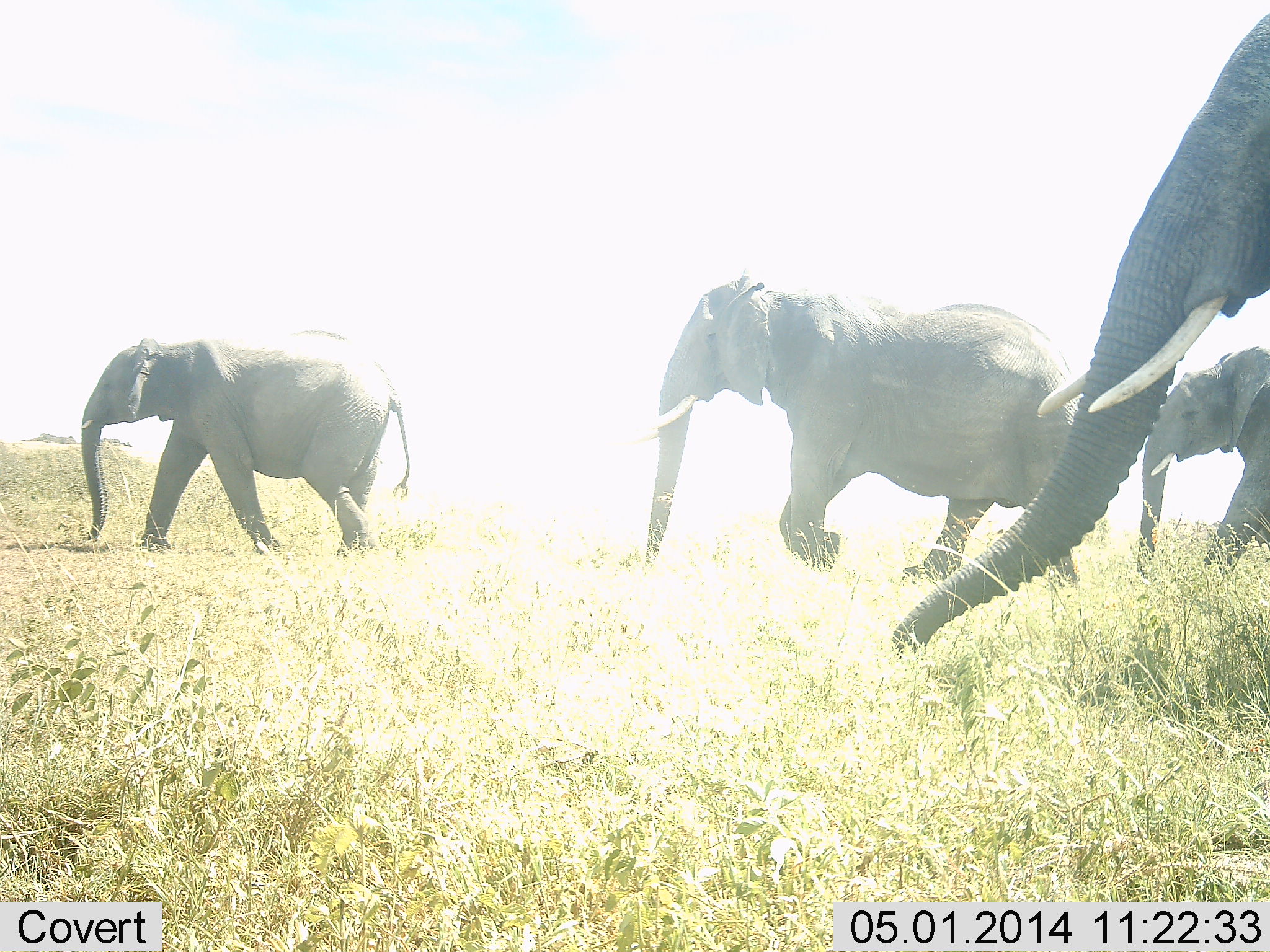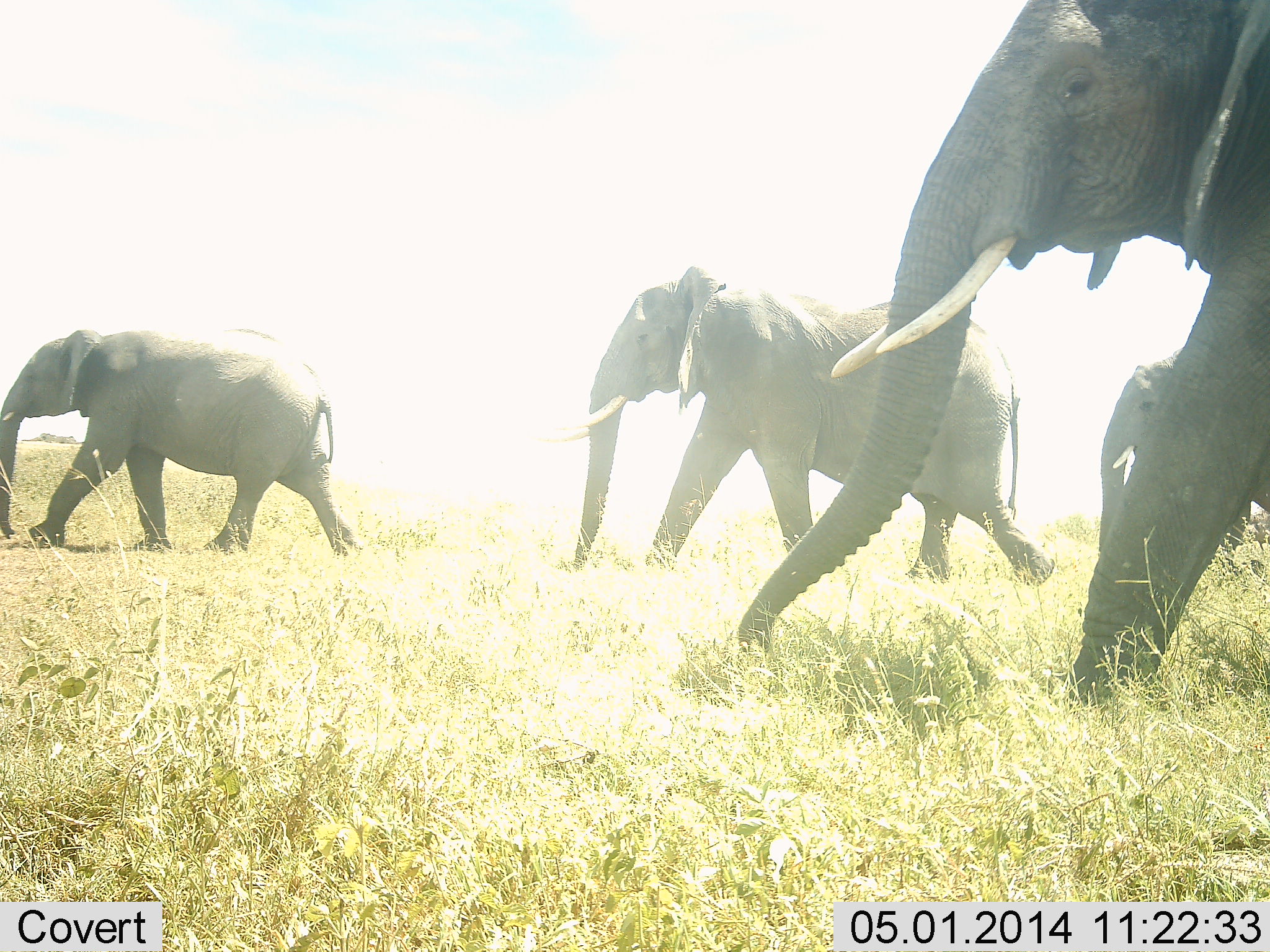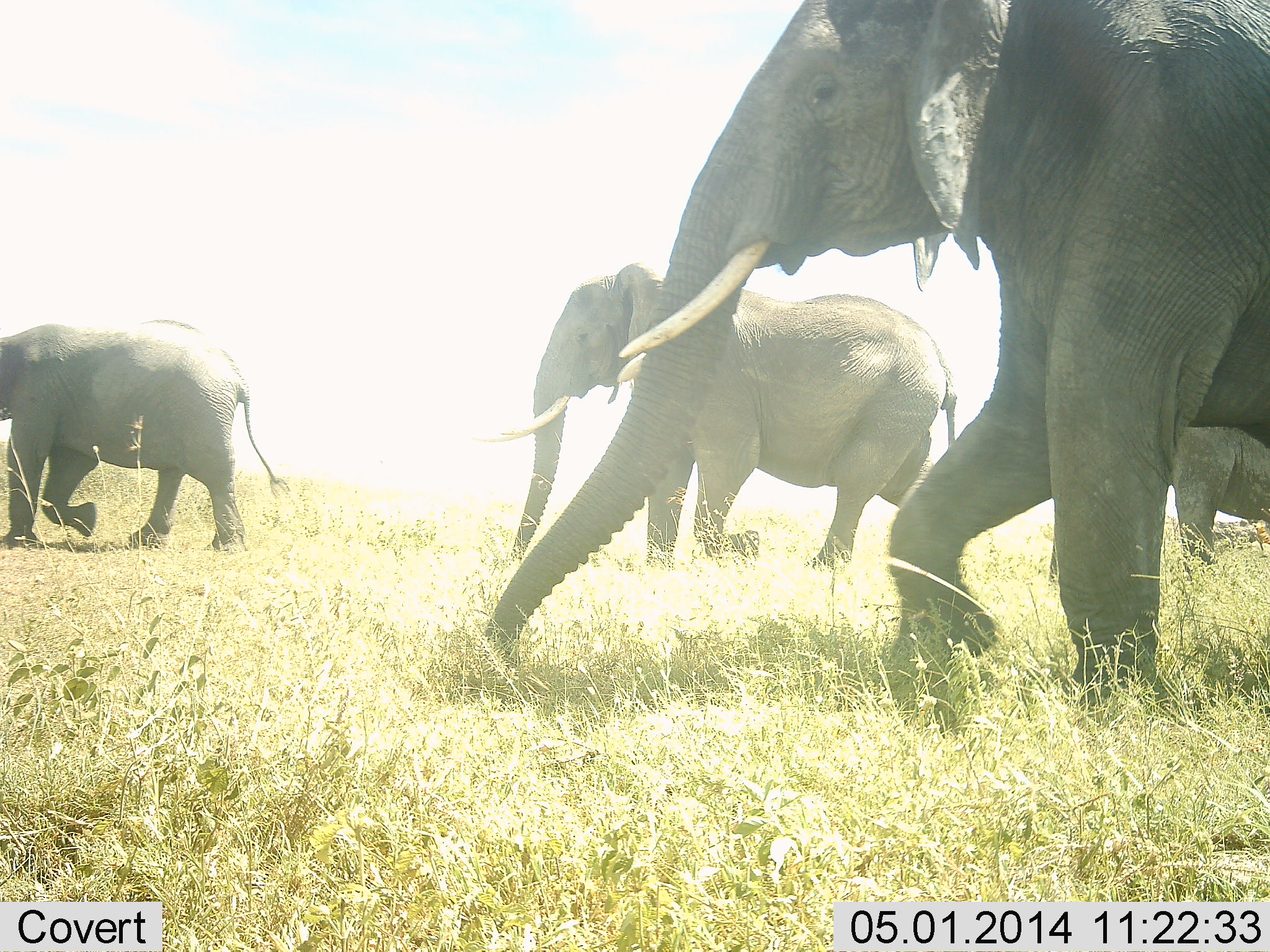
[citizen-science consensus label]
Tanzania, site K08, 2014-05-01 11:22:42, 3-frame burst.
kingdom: Animalia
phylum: Chordata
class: Mammalia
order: Proboscidea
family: Elephantidae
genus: Loxodonta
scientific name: Loxodonta africana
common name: african bush elephant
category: elephant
Elephant (african bush elephant) (Loxodonta africana), count 4. Behavior (volunteer vote fractions): standing 11%, resting 0%, moving 100%, interacting 0%. Young present (vote fraction): 22%. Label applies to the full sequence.